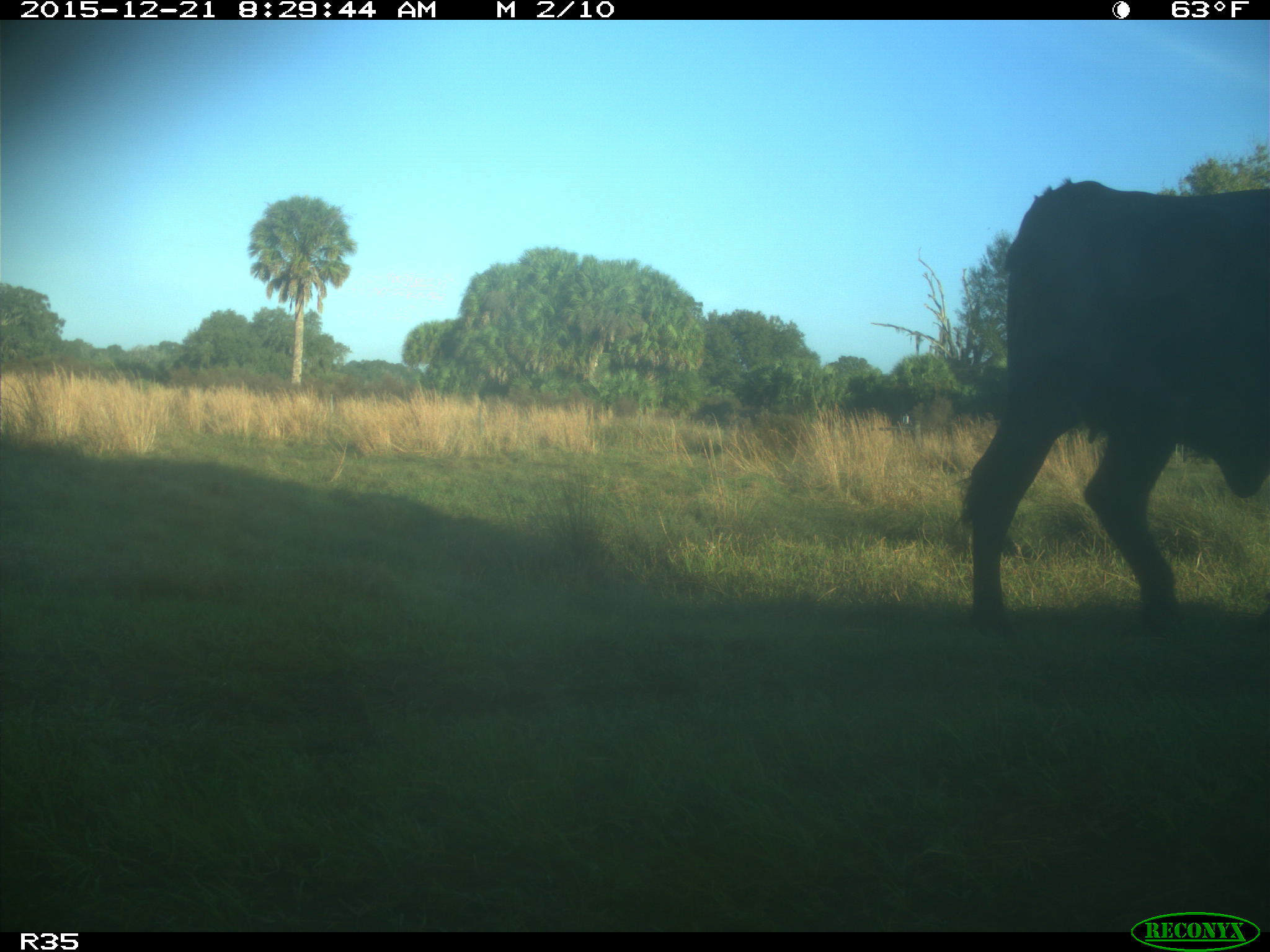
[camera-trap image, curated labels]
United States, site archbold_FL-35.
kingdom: Animalia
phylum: Chordata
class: Mammalia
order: Artiodactyla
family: Bovidae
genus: Bos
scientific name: Bos taurus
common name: domestic cow